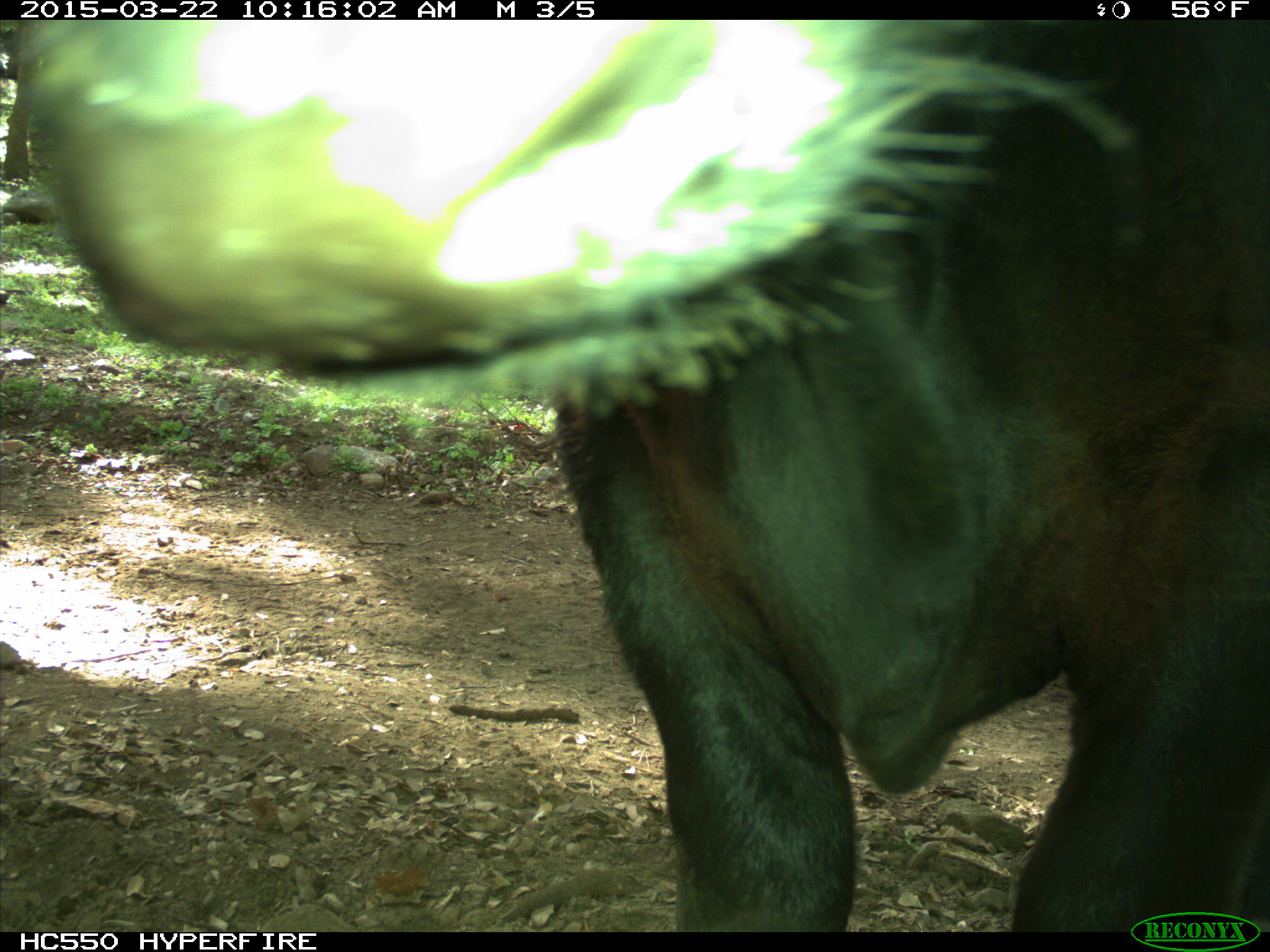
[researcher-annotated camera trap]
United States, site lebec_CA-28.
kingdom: Animalia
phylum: Chordata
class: Mammalia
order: Artiodactyla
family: Bovidae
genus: Bos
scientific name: Bos taurus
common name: domestic cow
Bos taurus (domestic cow).